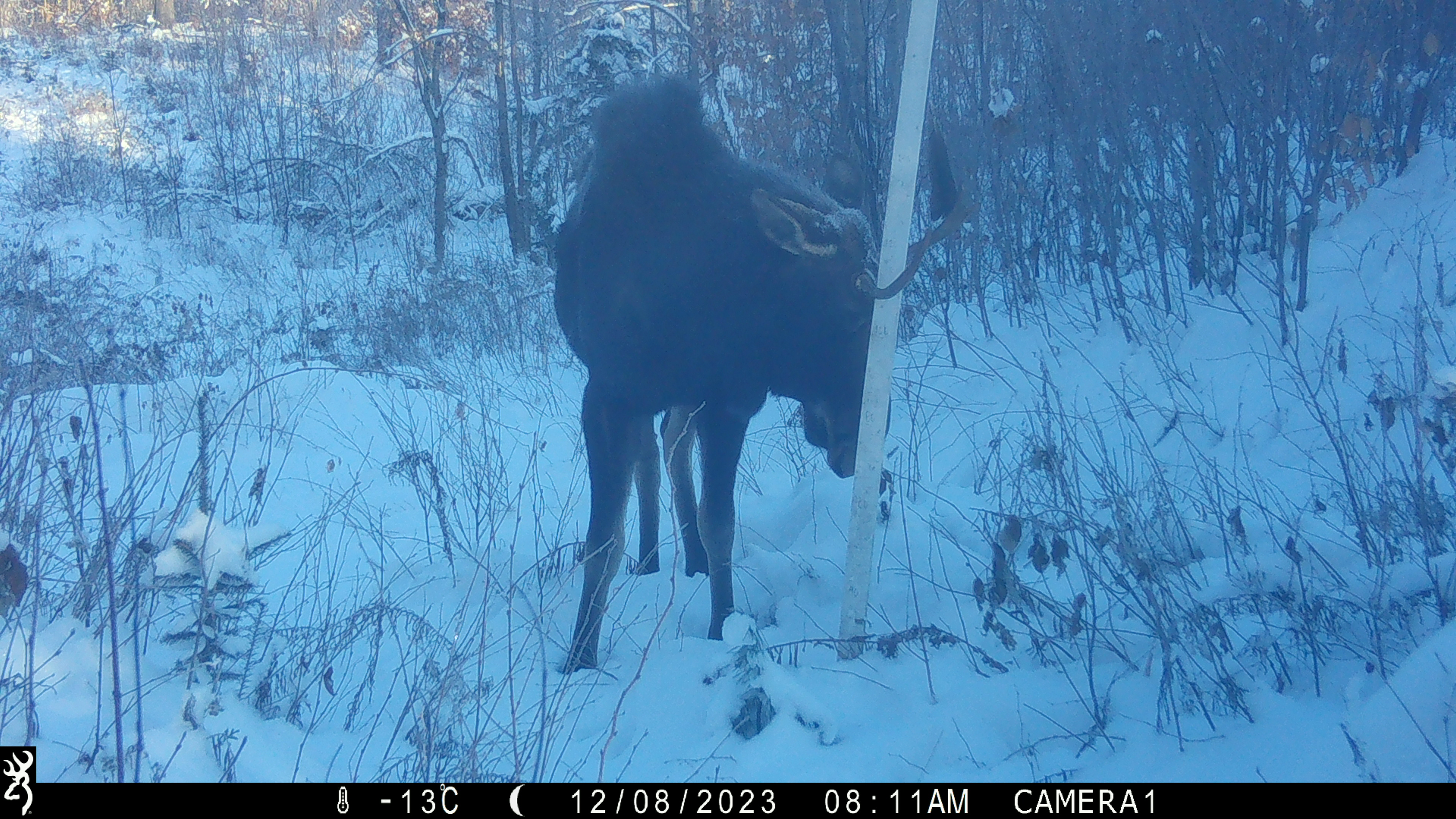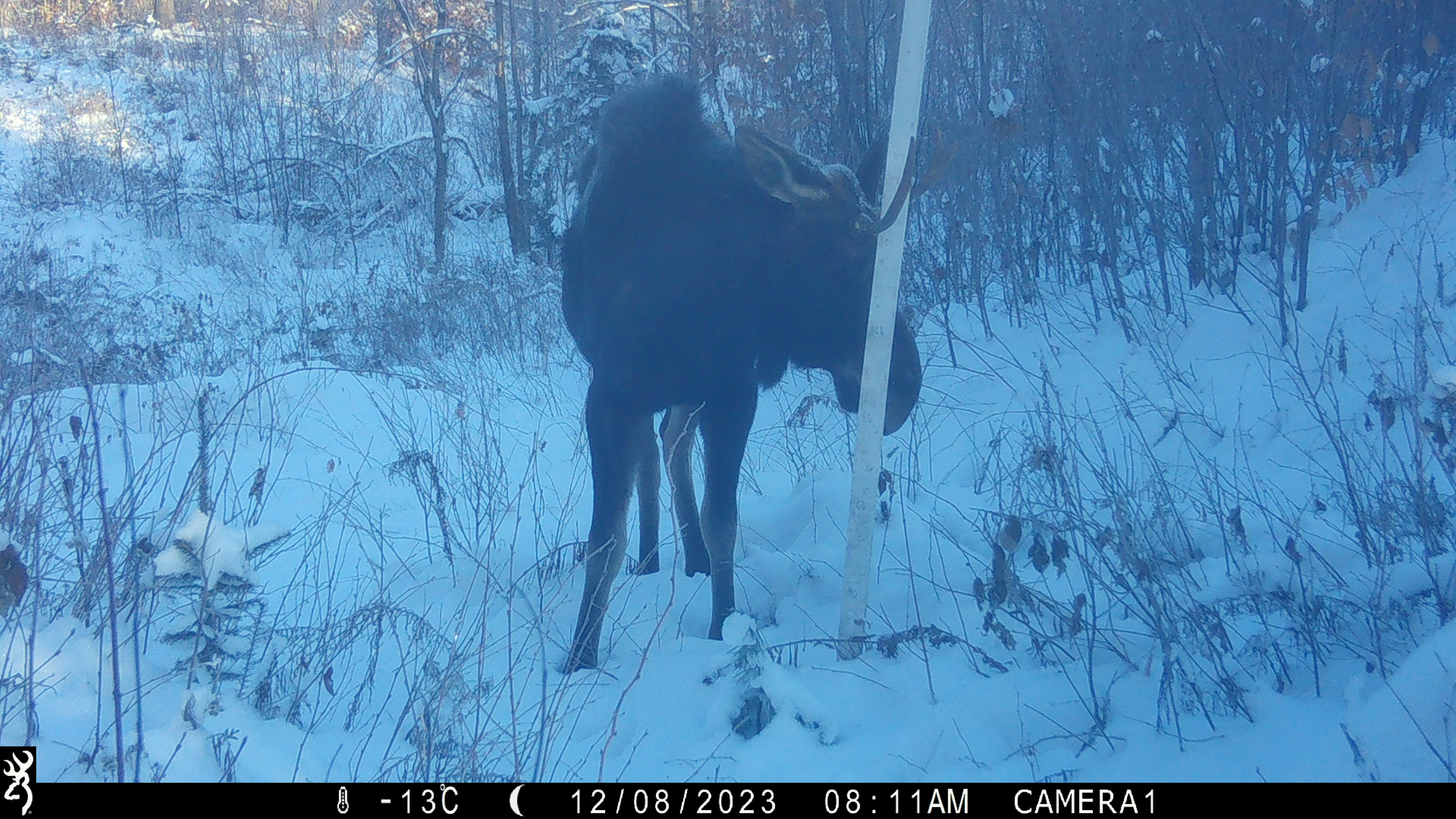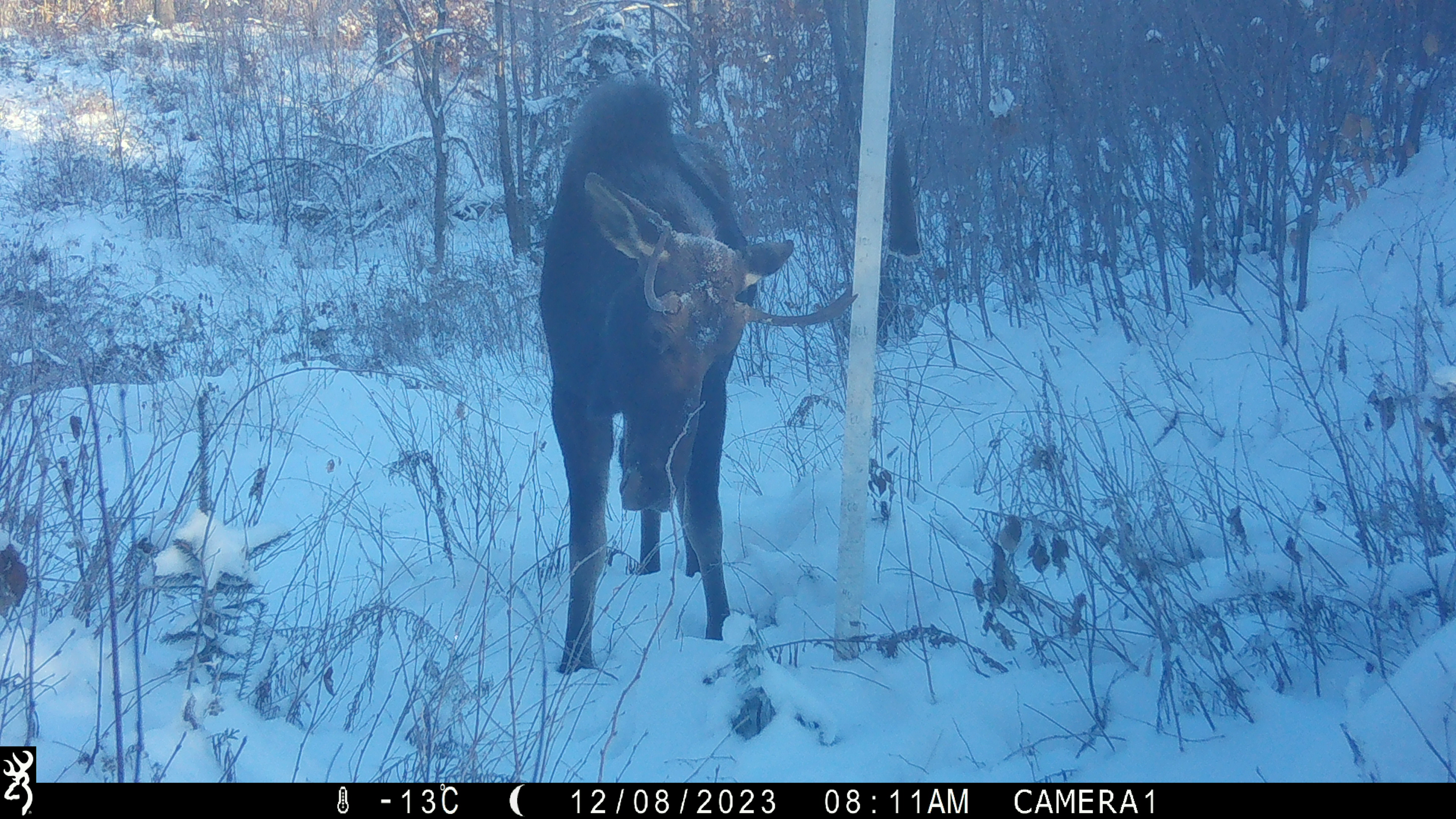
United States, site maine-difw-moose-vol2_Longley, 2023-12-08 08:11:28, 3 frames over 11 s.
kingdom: Animalia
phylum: Chordata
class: Mammalia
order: Artiodactyla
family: Cervidae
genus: Alces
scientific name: Alces alces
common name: moose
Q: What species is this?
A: Moose (Alces alces).